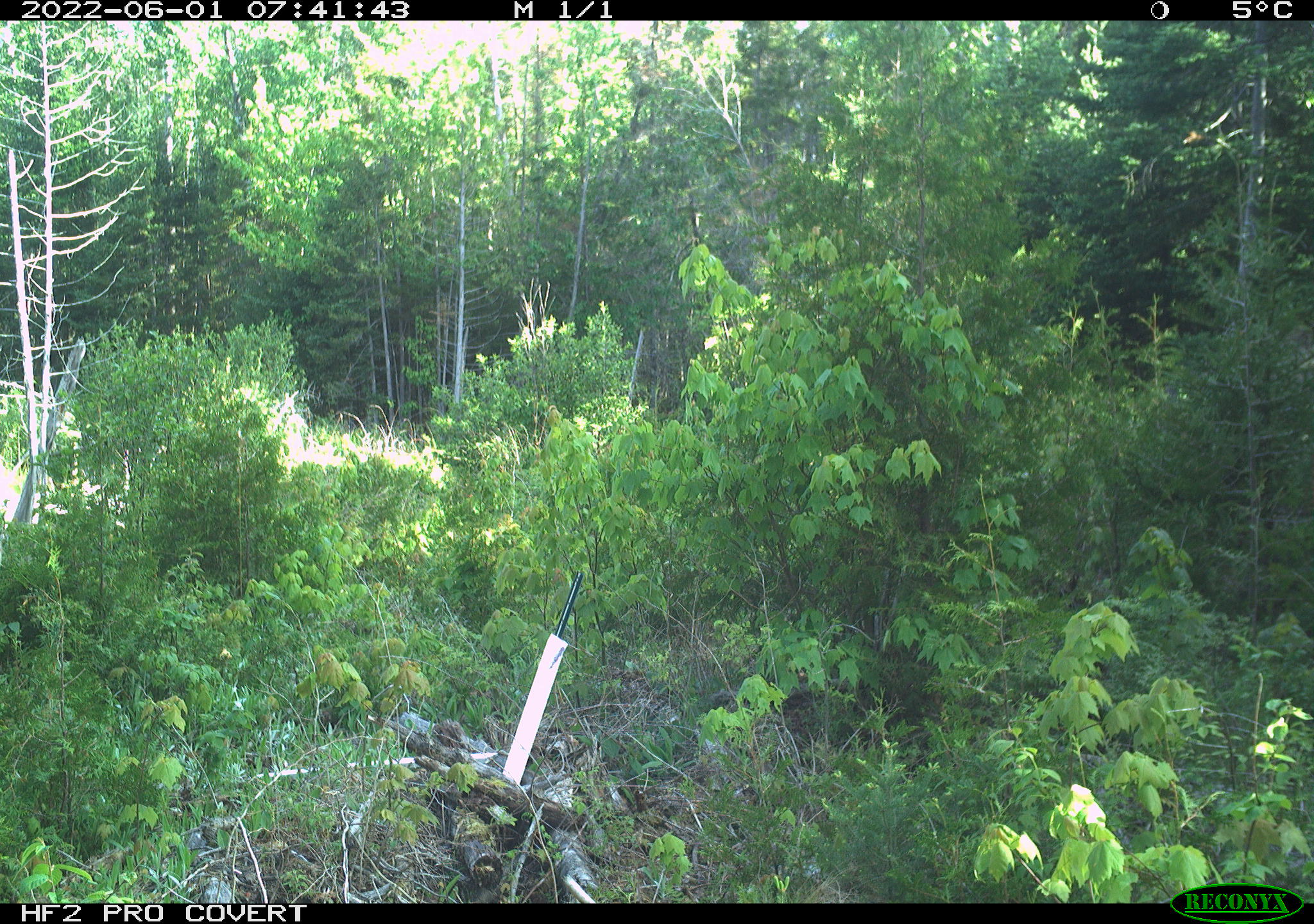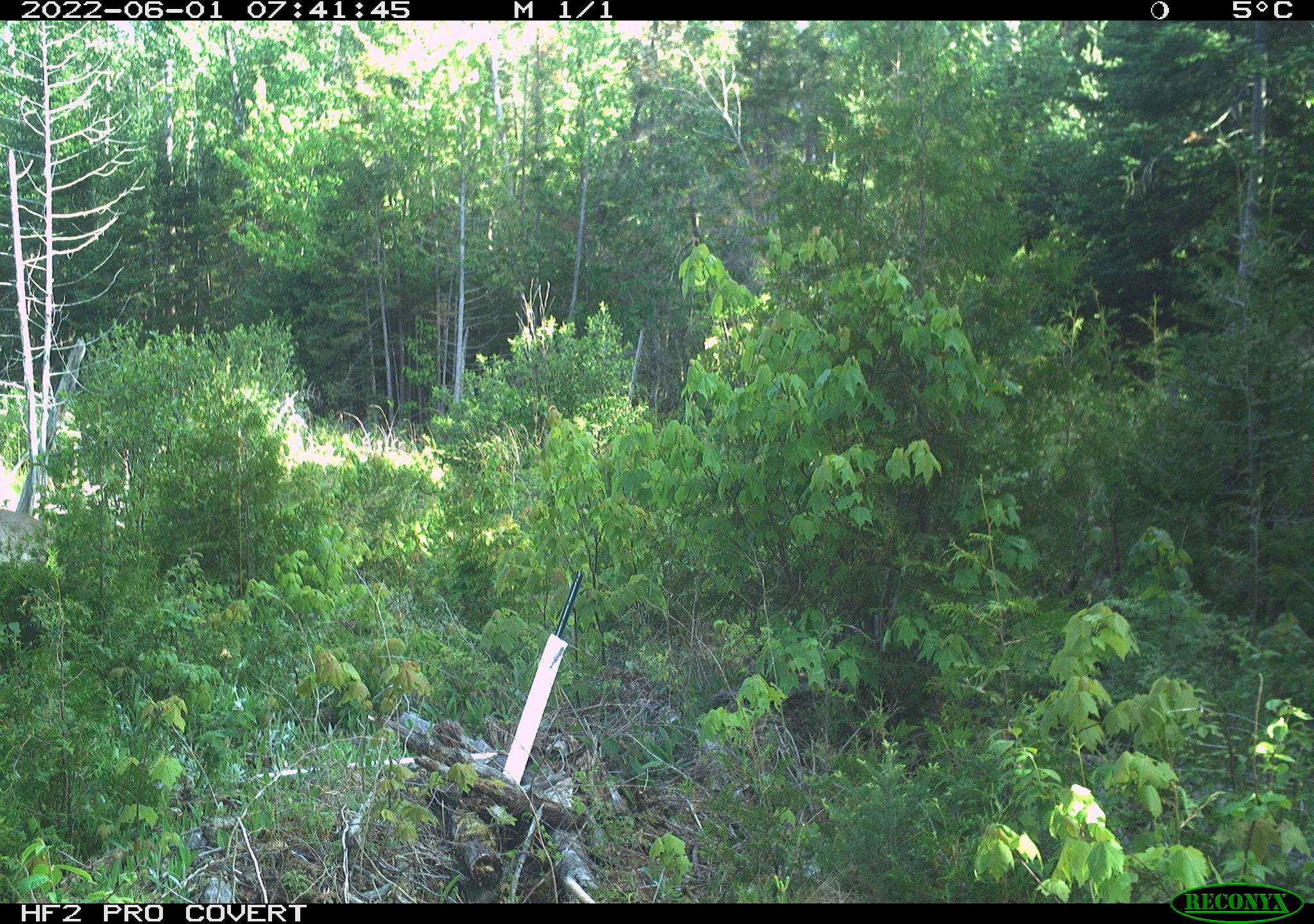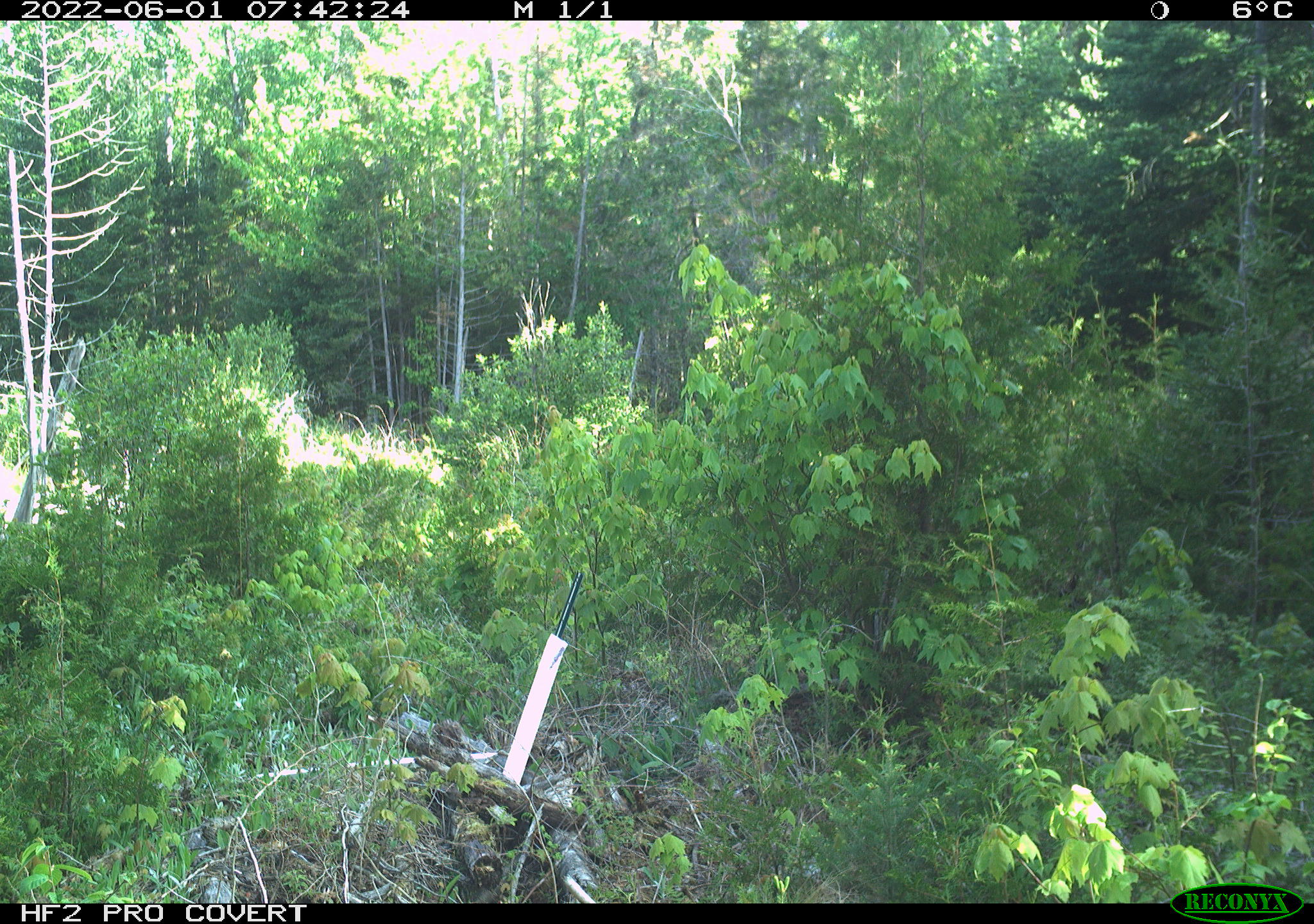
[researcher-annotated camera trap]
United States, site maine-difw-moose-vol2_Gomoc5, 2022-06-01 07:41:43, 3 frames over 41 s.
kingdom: Animalia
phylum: Chordata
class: Mammalia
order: Artiodactyla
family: Cervidae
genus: Odocoileus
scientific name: Odocoileus virginianus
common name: white-tailed deer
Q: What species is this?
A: White-tailed deer (Odocoileus virginianus).